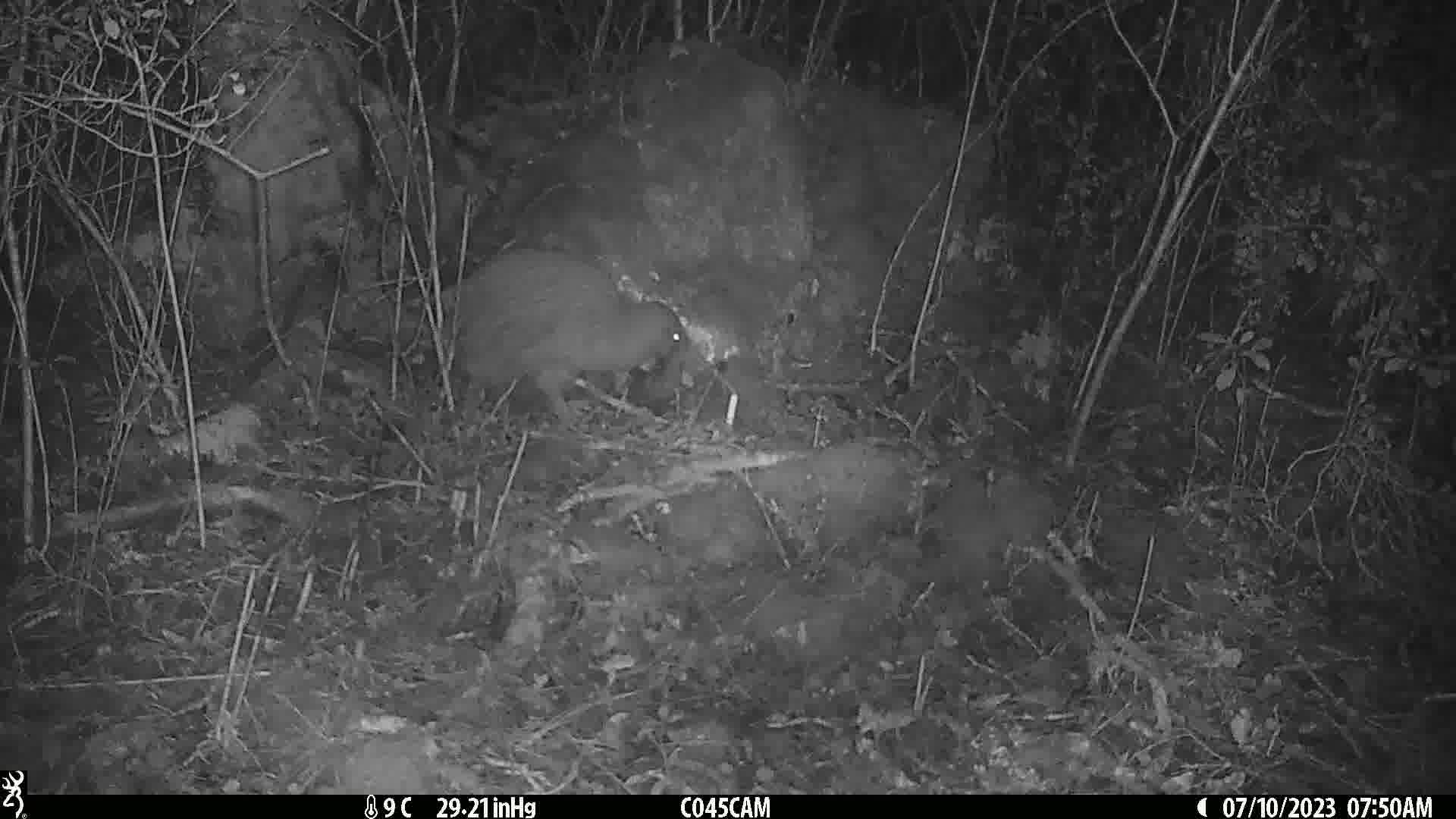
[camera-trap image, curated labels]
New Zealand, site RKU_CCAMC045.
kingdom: Animalia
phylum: Chordata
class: Aves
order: Apterygiformes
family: Apterygidae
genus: Apteryx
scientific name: Apteryx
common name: kiwi